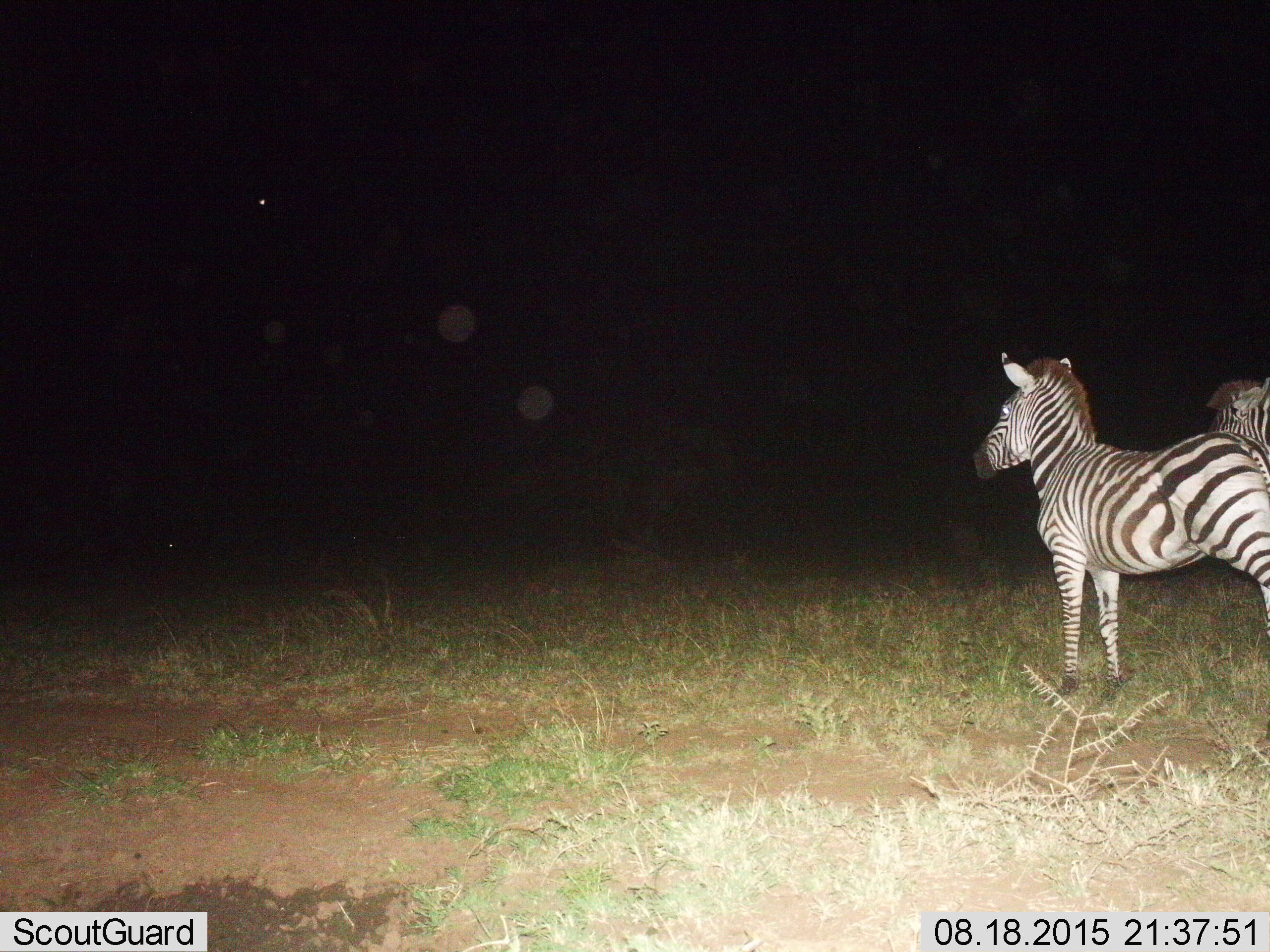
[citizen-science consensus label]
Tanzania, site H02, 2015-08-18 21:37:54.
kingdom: Animalia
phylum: Chordata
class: Mammalia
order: Perissodactyla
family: Equidae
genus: Equus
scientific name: Equus quagga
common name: plains zebra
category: zebra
Zebra (plains zebra) (Equus quagga), count 2. Behavior (volunteer vote fractions): standing 100%, resting 0%, moving 0%, interacting 0%. Young present (vote fraction): 0%. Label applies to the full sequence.